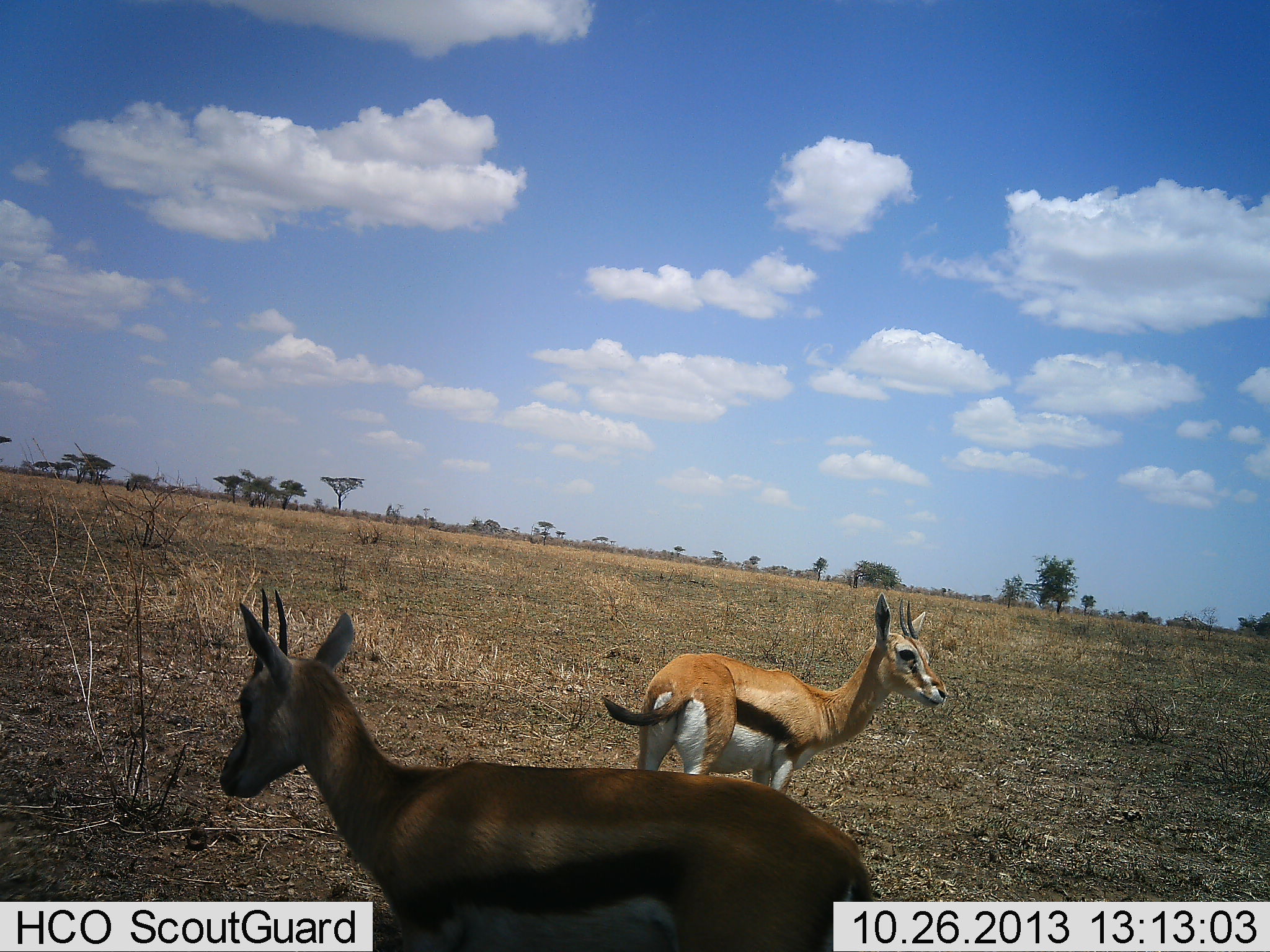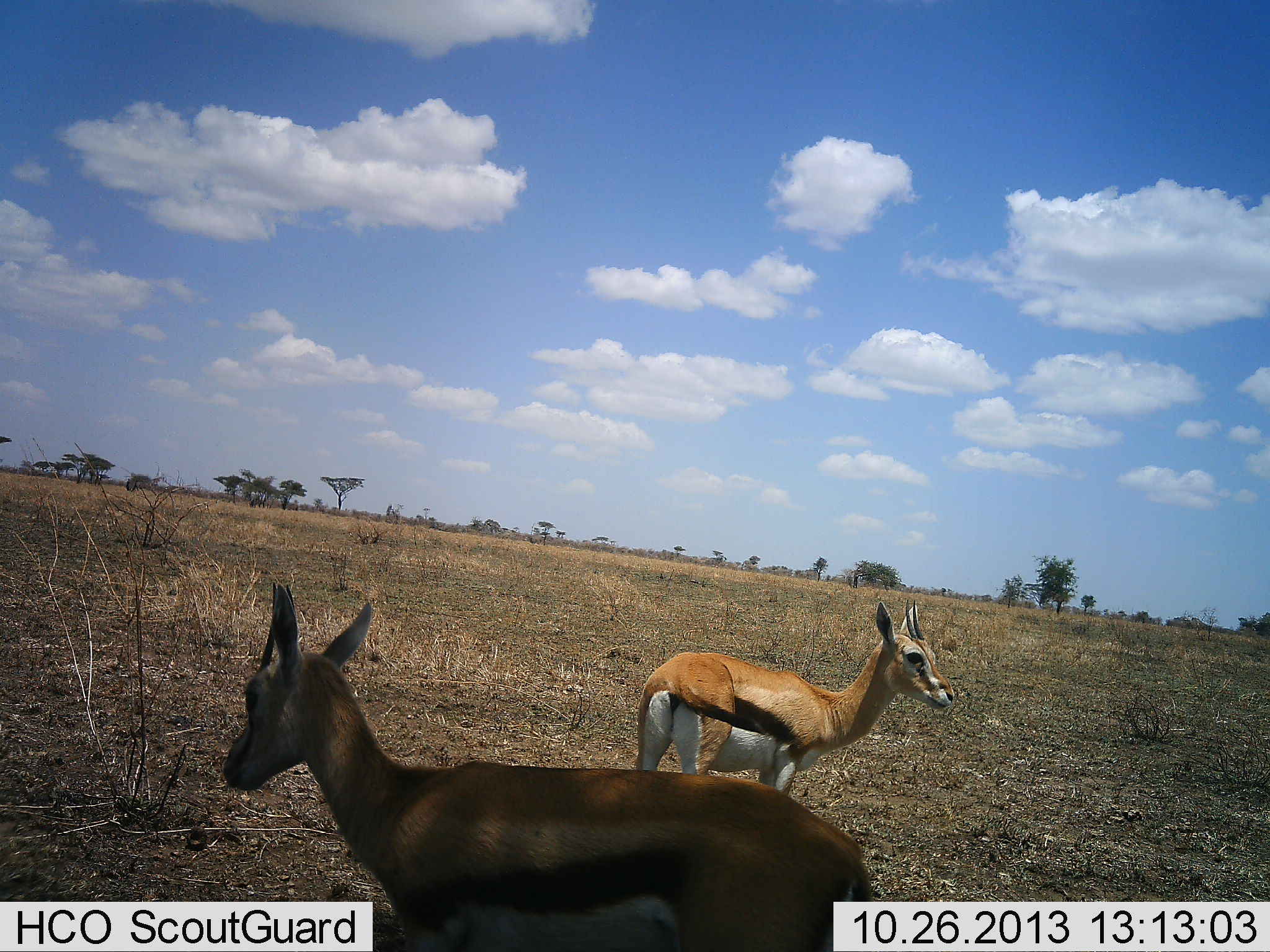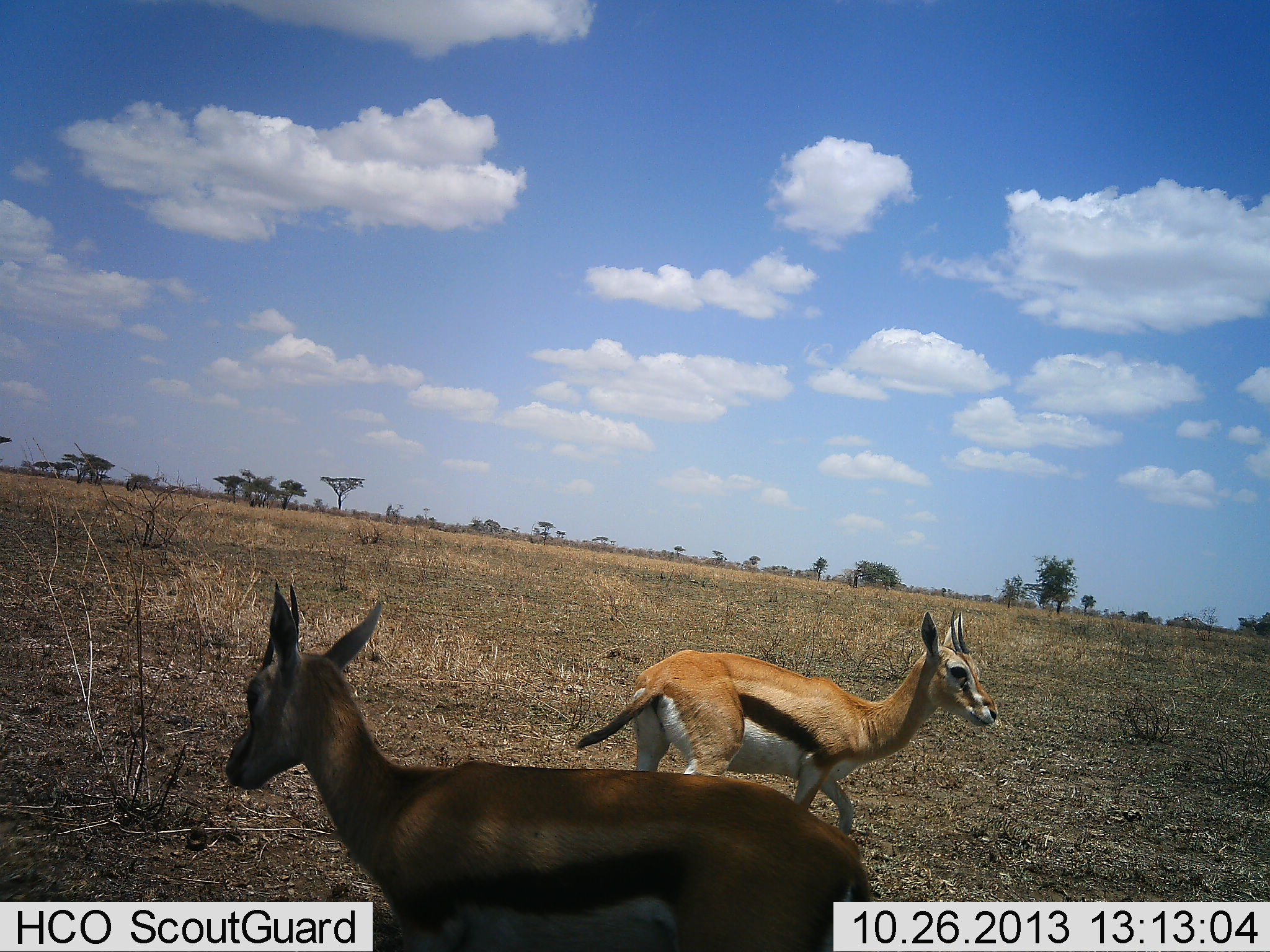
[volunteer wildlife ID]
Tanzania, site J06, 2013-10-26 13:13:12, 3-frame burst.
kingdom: Animalia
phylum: Chordata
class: Mammalia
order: Artiodactyla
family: Bovidae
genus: Eudorcas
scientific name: Eudorcas thomsonii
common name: thomson's gazelle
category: gazellethomsons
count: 2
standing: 80%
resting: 10%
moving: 10%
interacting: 0%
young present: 0%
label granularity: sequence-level